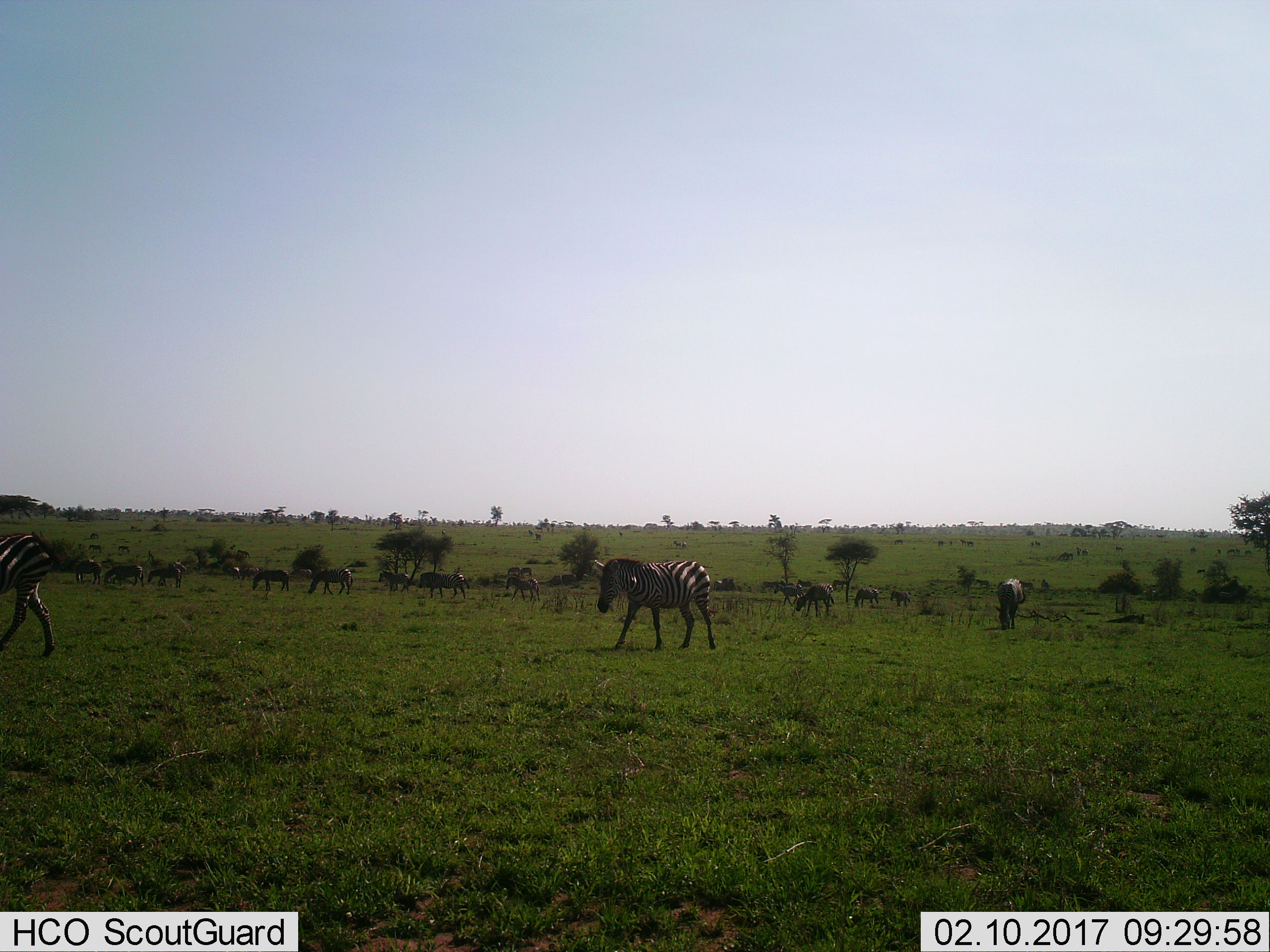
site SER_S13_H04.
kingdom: Animalia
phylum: Chordata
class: Mammalia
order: Perissodactyla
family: Equidae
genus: Equus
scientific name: Equus quagga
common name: plains zebra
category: zebraplains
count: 11-50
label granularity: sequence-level